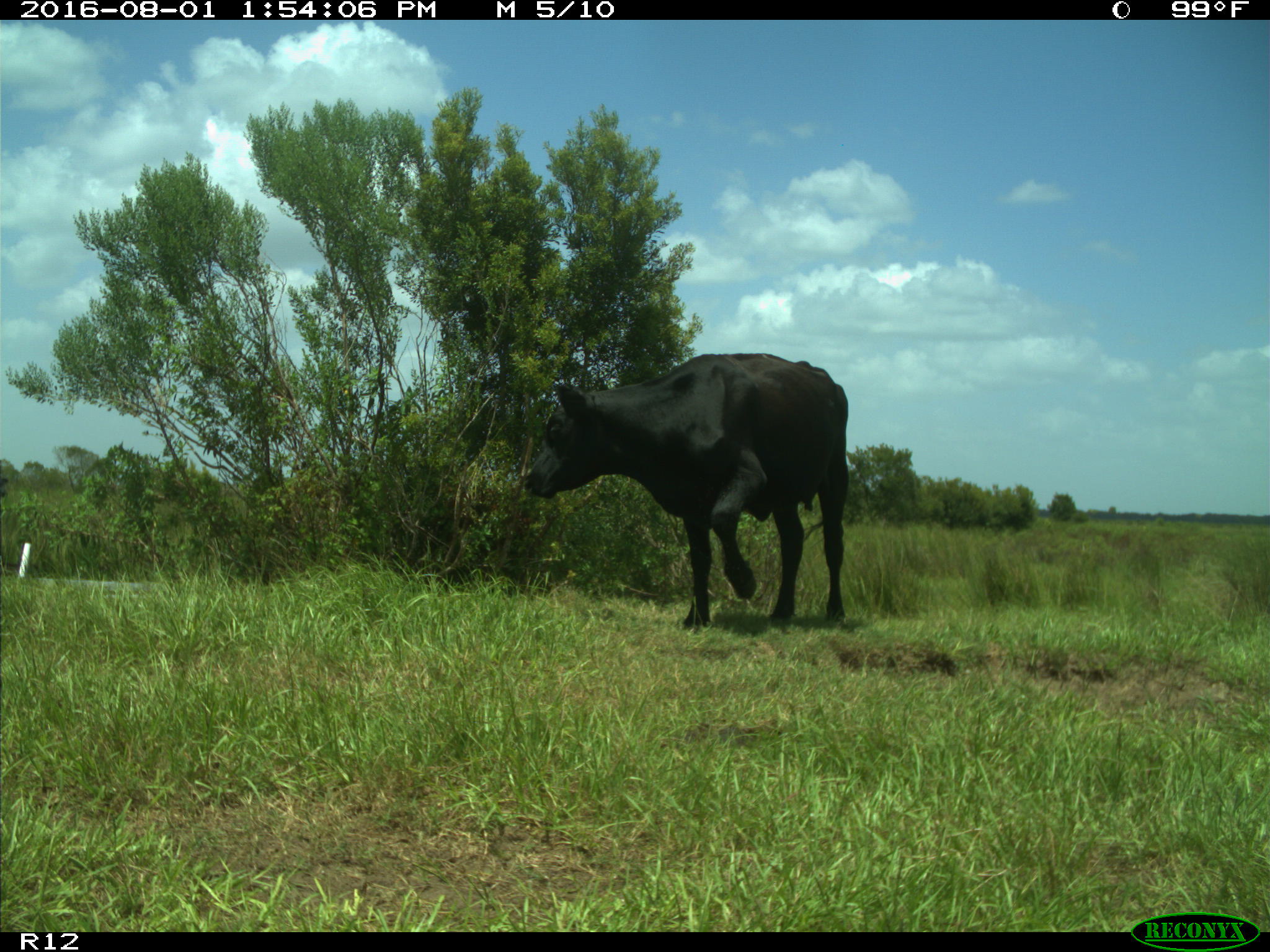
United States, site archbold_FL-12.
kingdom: Animalia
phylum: Chordata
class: Mammalia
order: Artiodactyla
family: Bovidae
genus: Bos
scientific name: Bos taurus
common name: domestic cow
Bos taurus (domestic cow).